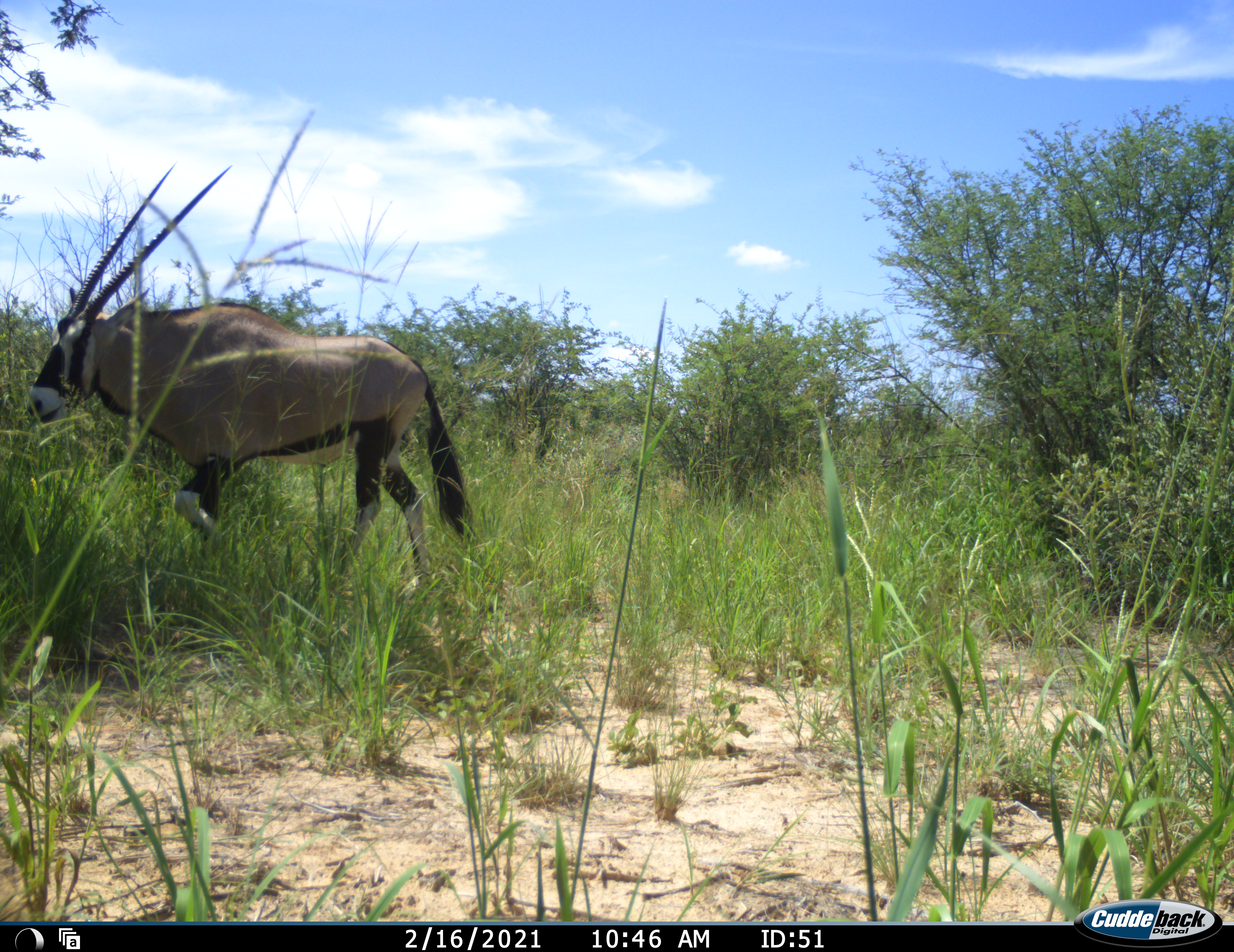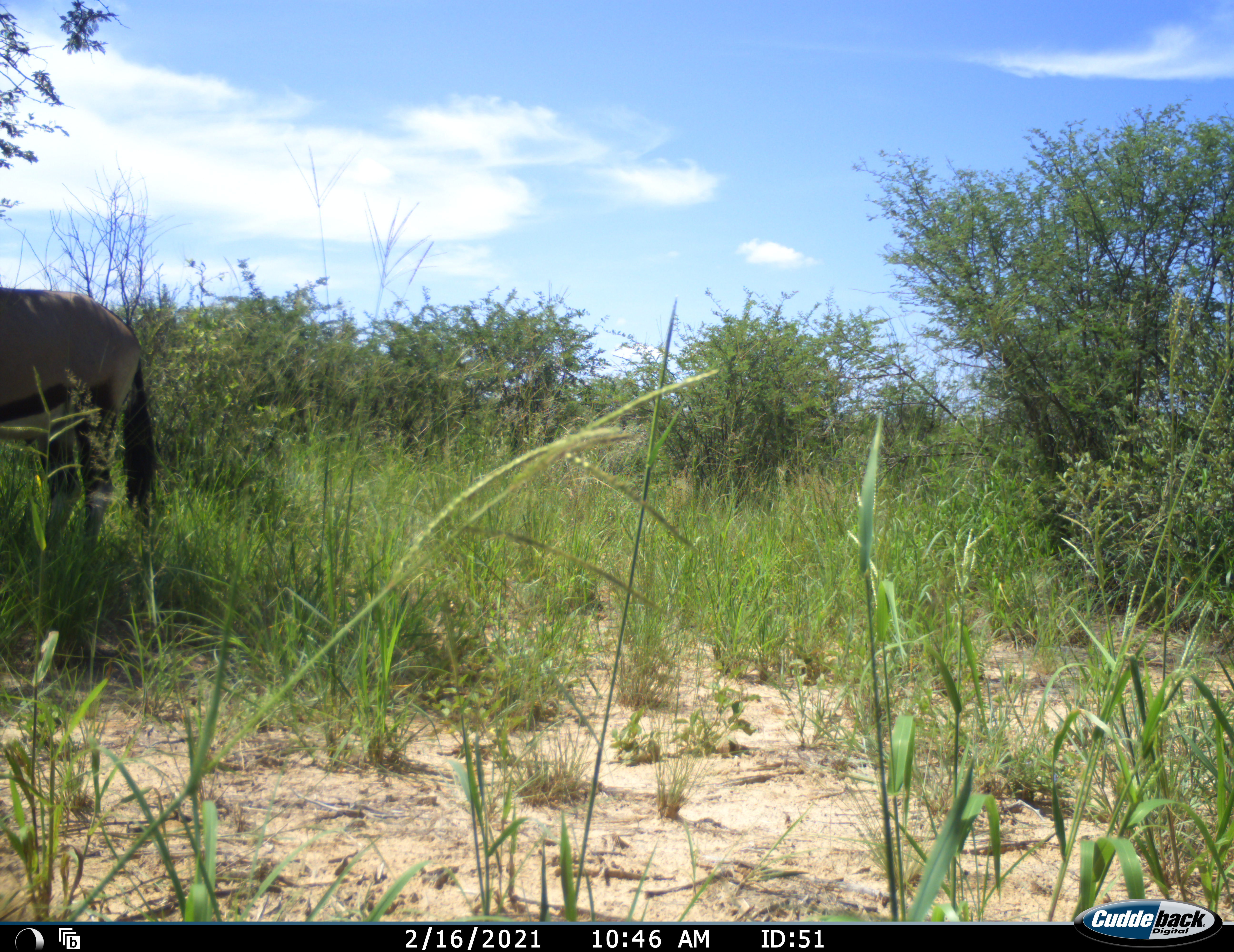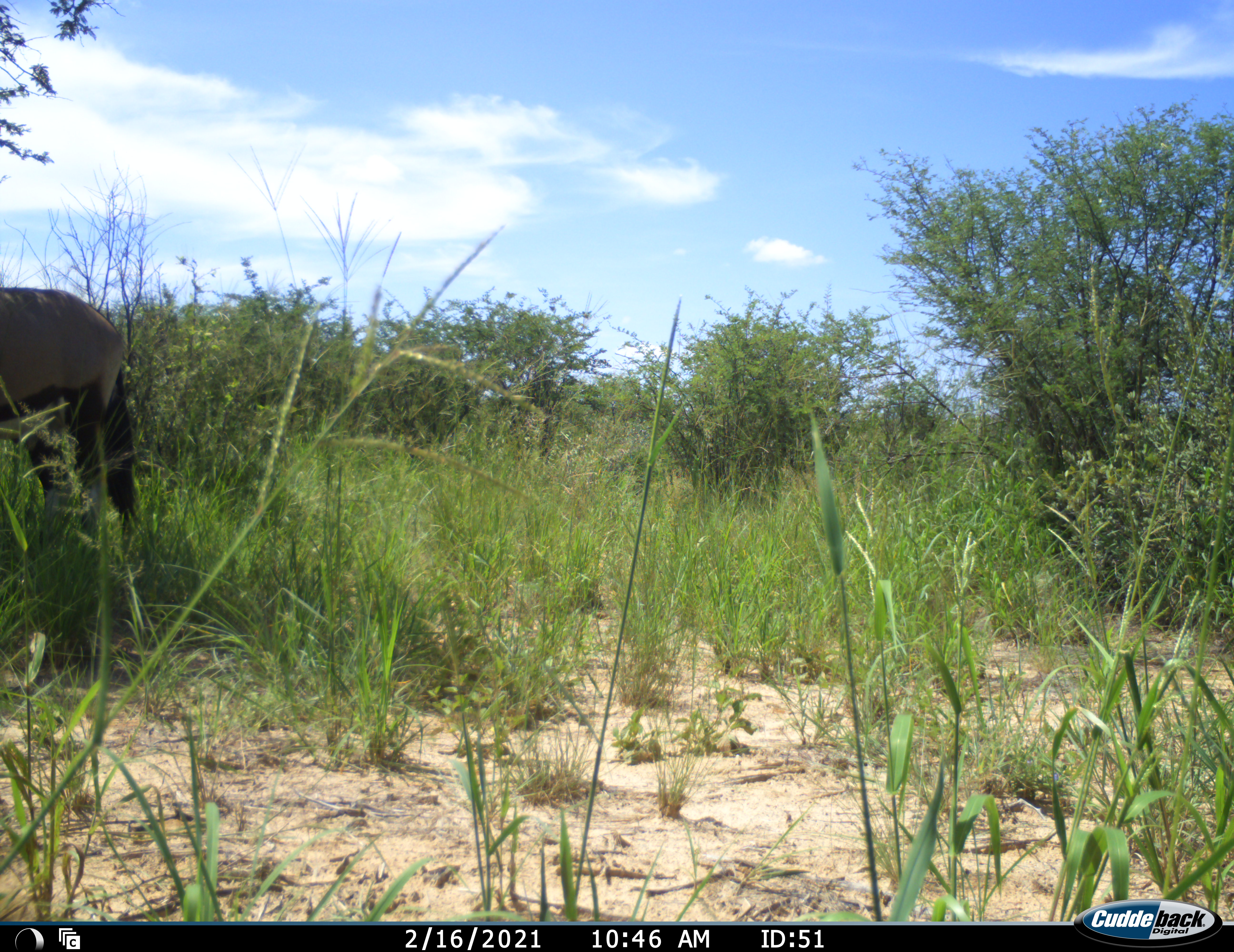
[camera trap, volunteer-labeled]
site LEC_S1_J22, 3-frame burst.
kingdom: Animalia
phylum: Chordata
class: Mammalia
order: Artiodactyla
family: Bovidae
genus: Oryx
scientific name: Oryx gazella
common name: gemsbok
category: oryx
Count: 1.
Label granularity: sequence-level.